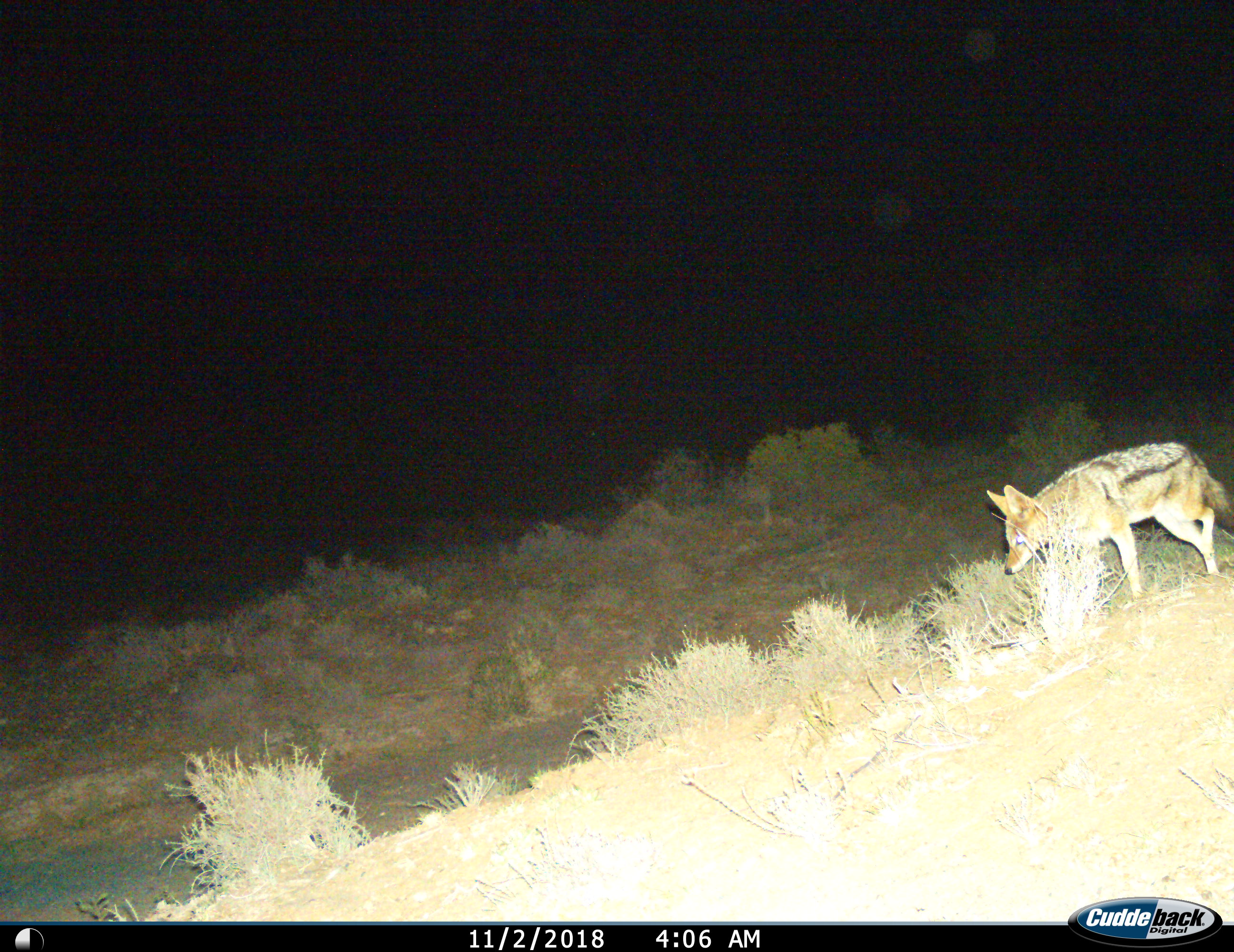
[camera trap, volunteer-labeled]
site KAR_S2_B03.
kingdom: Animalia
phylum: Chordata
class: Mammalia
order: Carnivora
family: Canidae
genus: Lupulella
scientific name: Lupulella mesomelas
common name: black-backed jackal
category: jackalblackbacked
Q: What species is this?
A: Jackalblackbacked (black-backed jackal) (Lupulella mesomelas).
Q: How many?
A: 1.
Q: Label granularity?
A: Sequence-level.